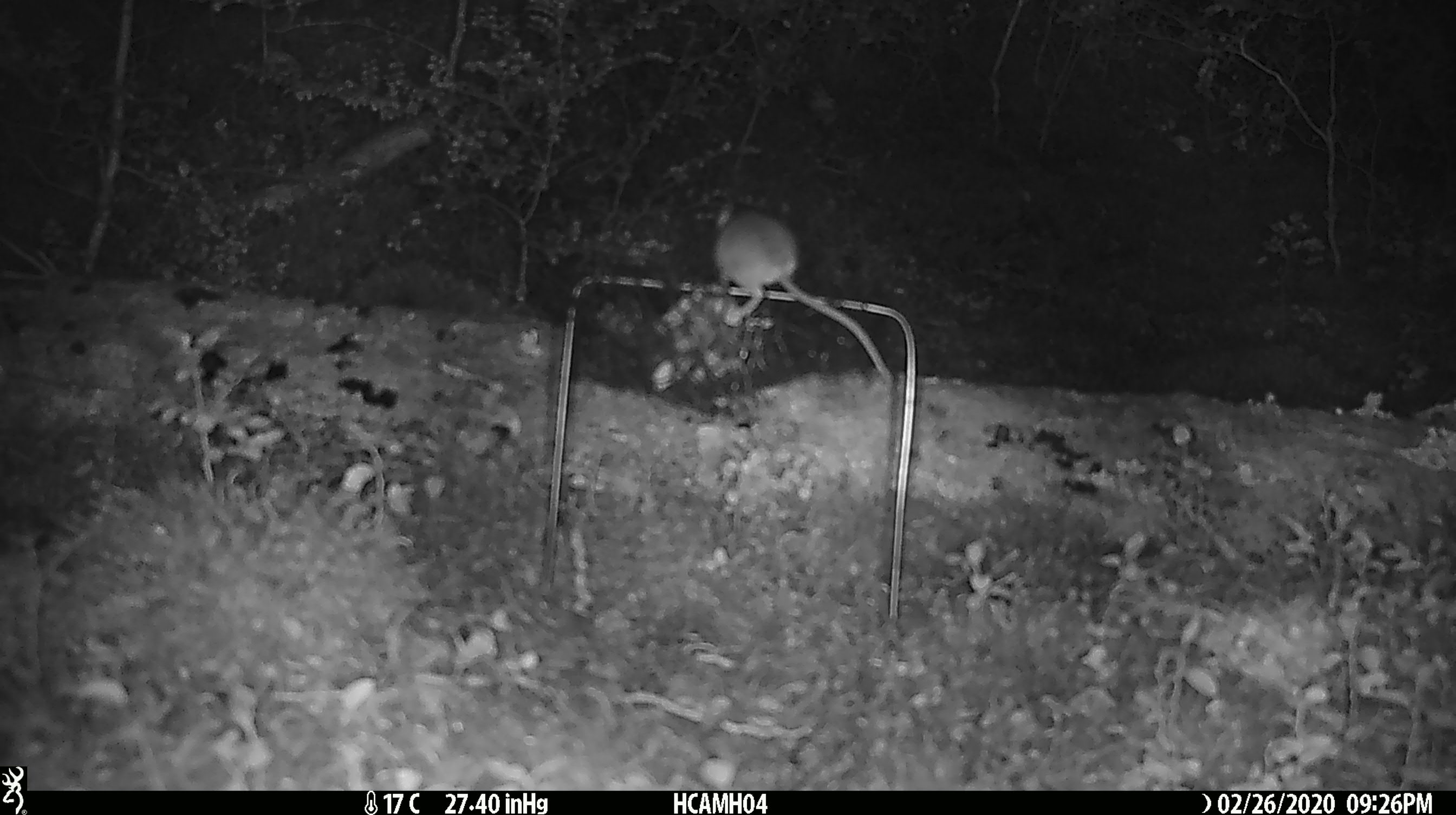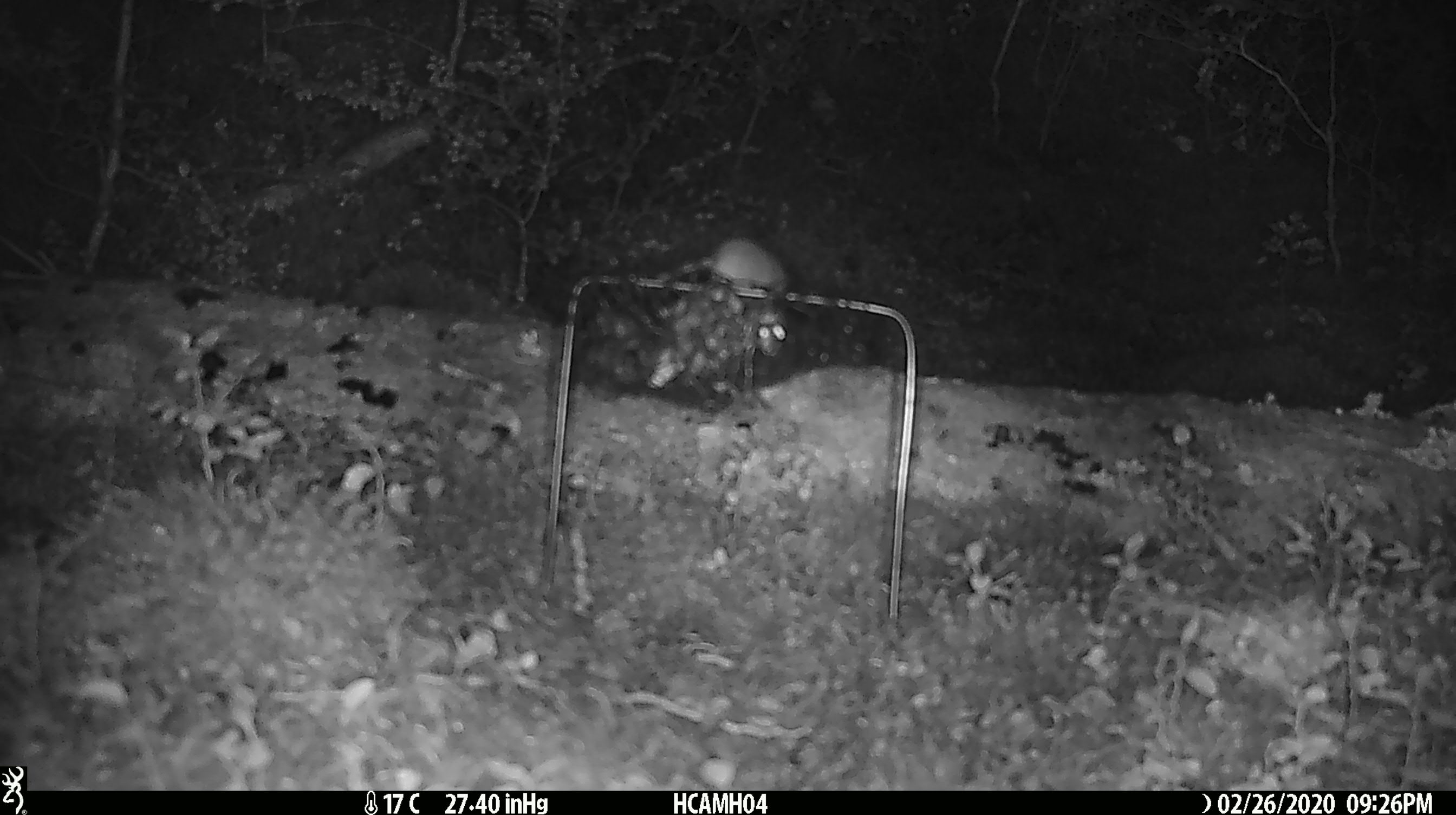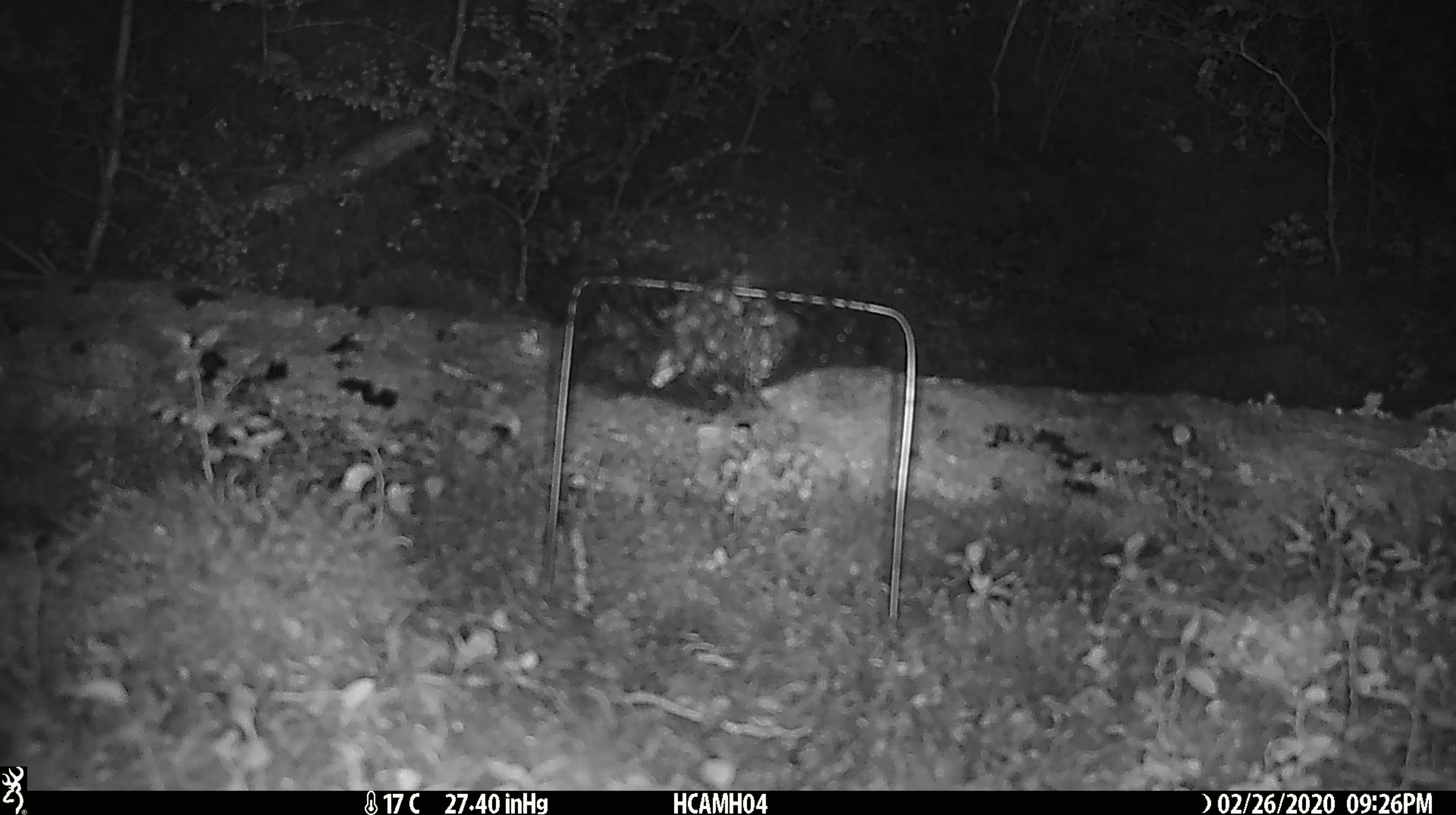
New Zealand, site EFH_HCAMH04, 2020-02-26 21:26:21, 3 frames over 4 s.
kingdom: Animalia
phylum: Chordata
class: Mammalia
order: Rodentia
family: Muridae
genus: Mus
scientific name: Mus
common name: mouse